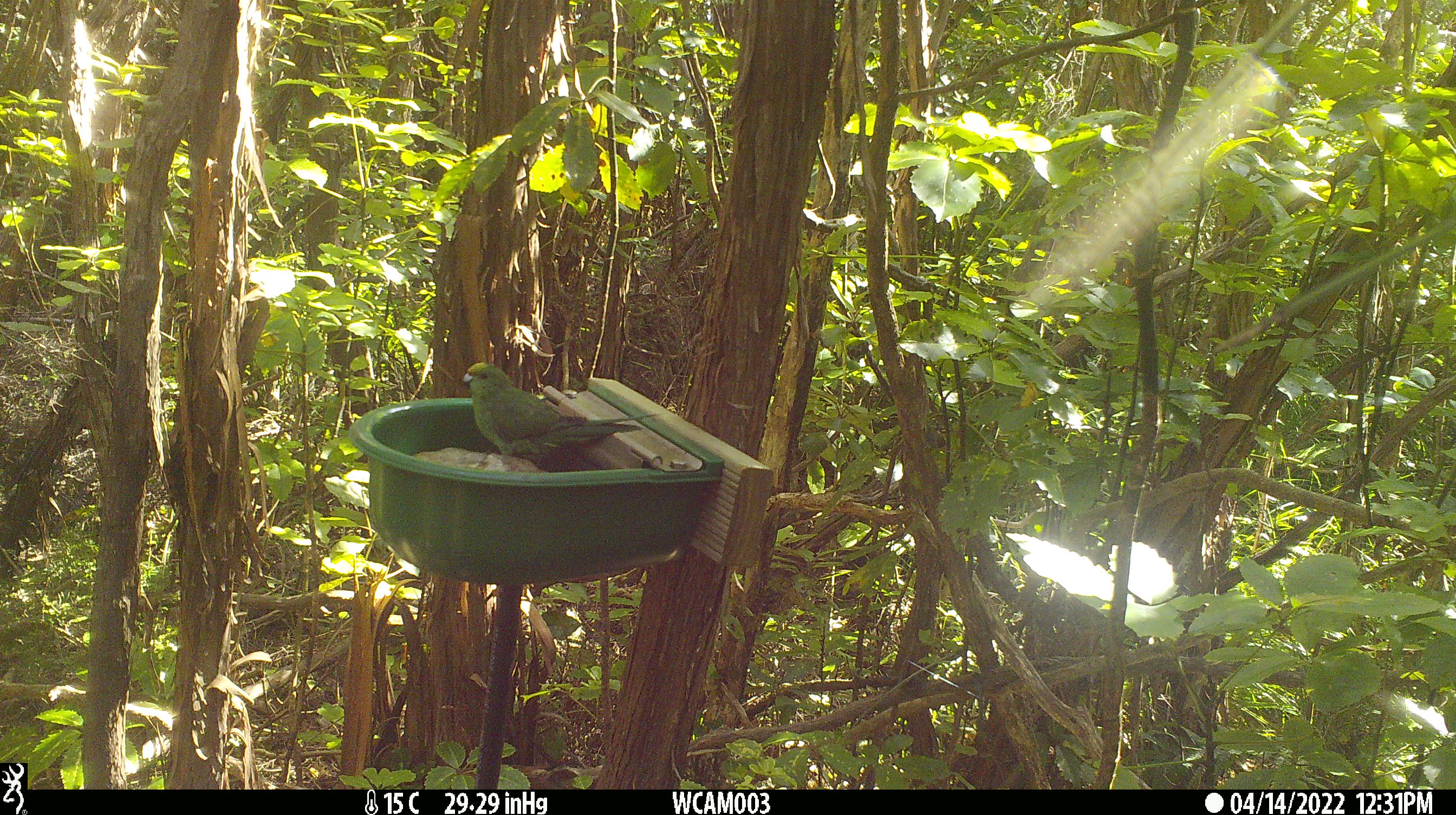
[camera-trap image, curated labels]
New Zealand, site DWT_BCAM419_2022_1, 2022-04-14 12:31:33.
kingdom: Animalia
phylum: Chordata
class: Aves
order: Psittaciformes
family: Psittaculidae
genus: Cyanoramphus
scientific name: Cyanoramphus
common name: parakeet